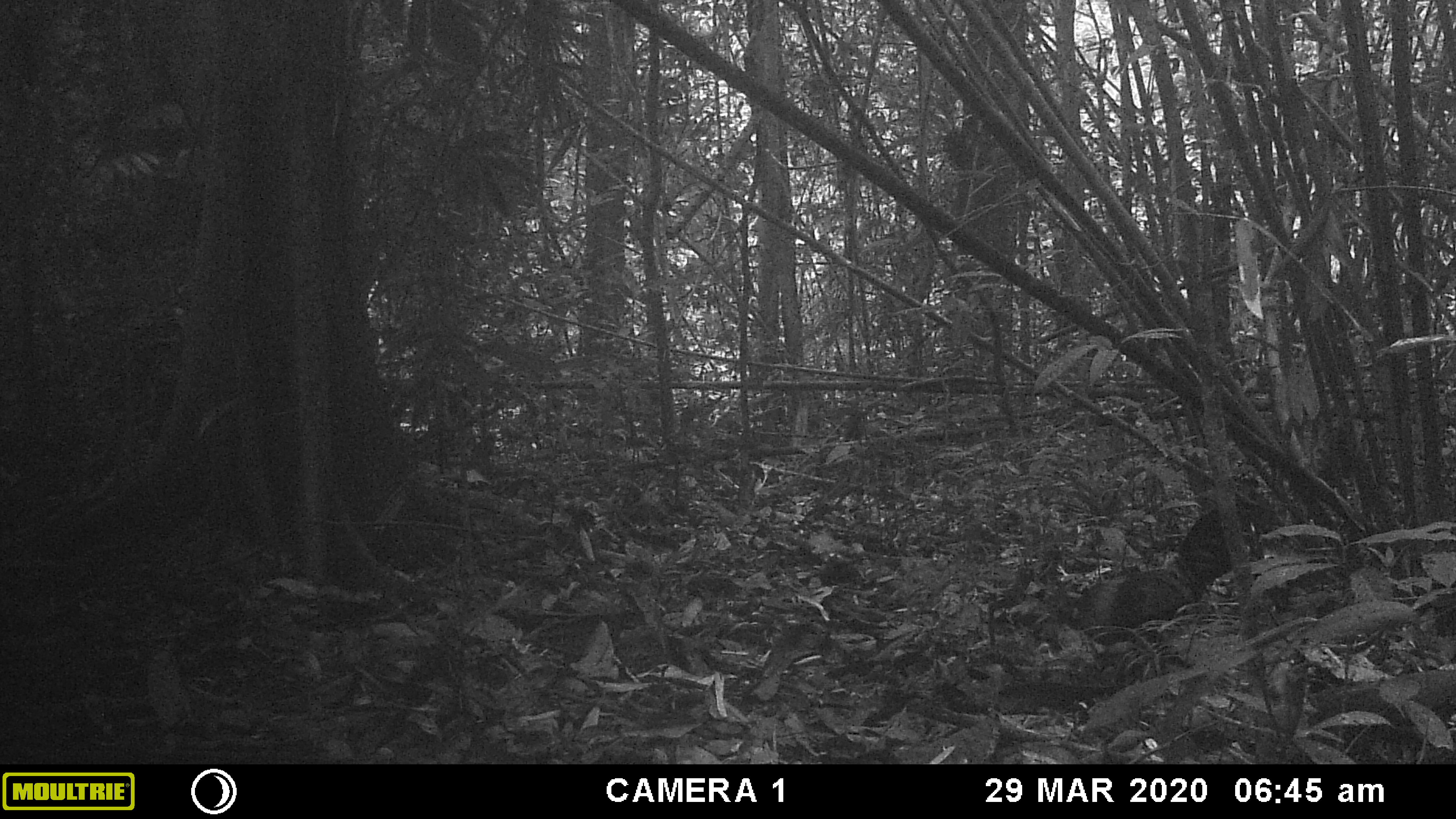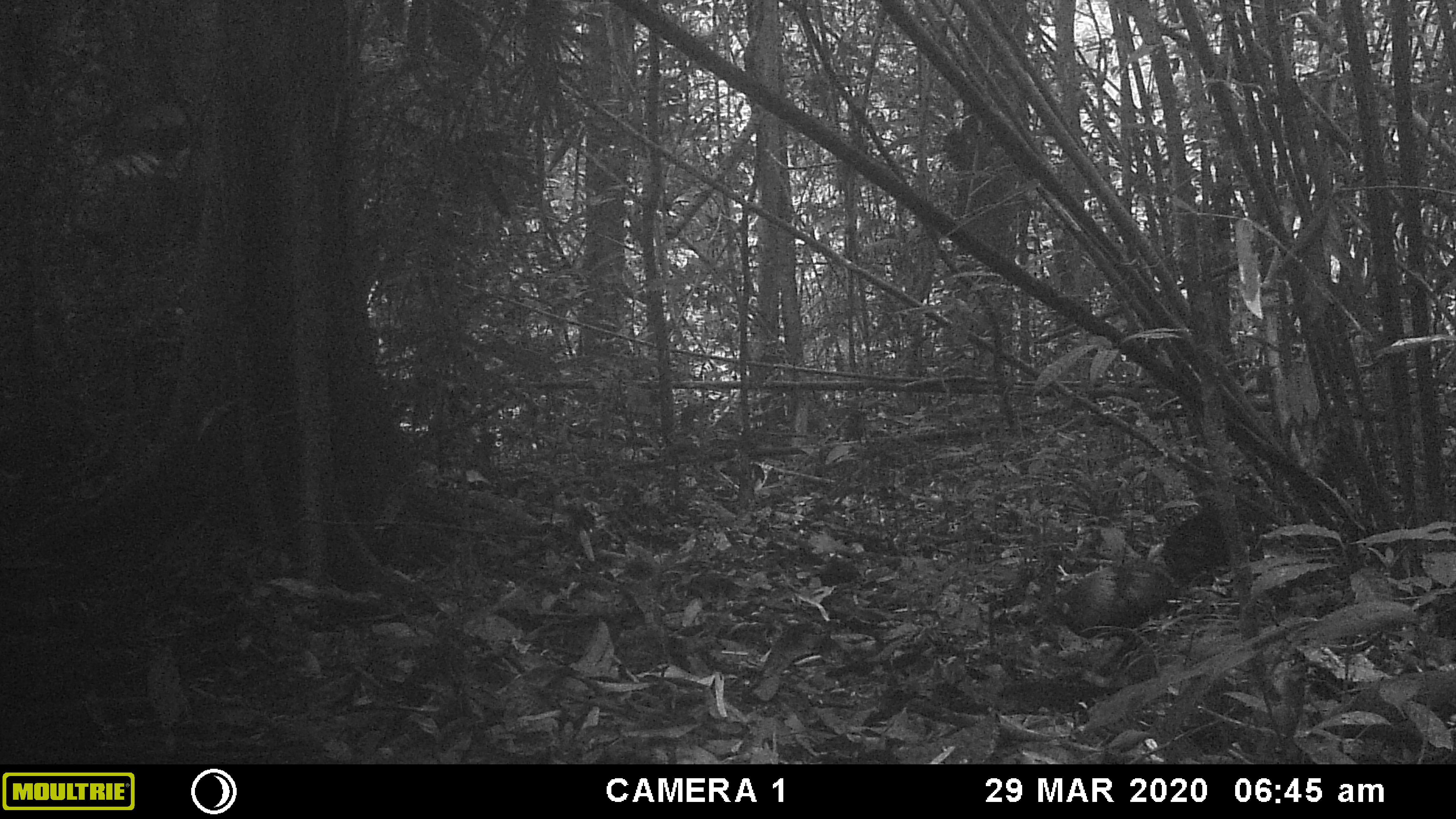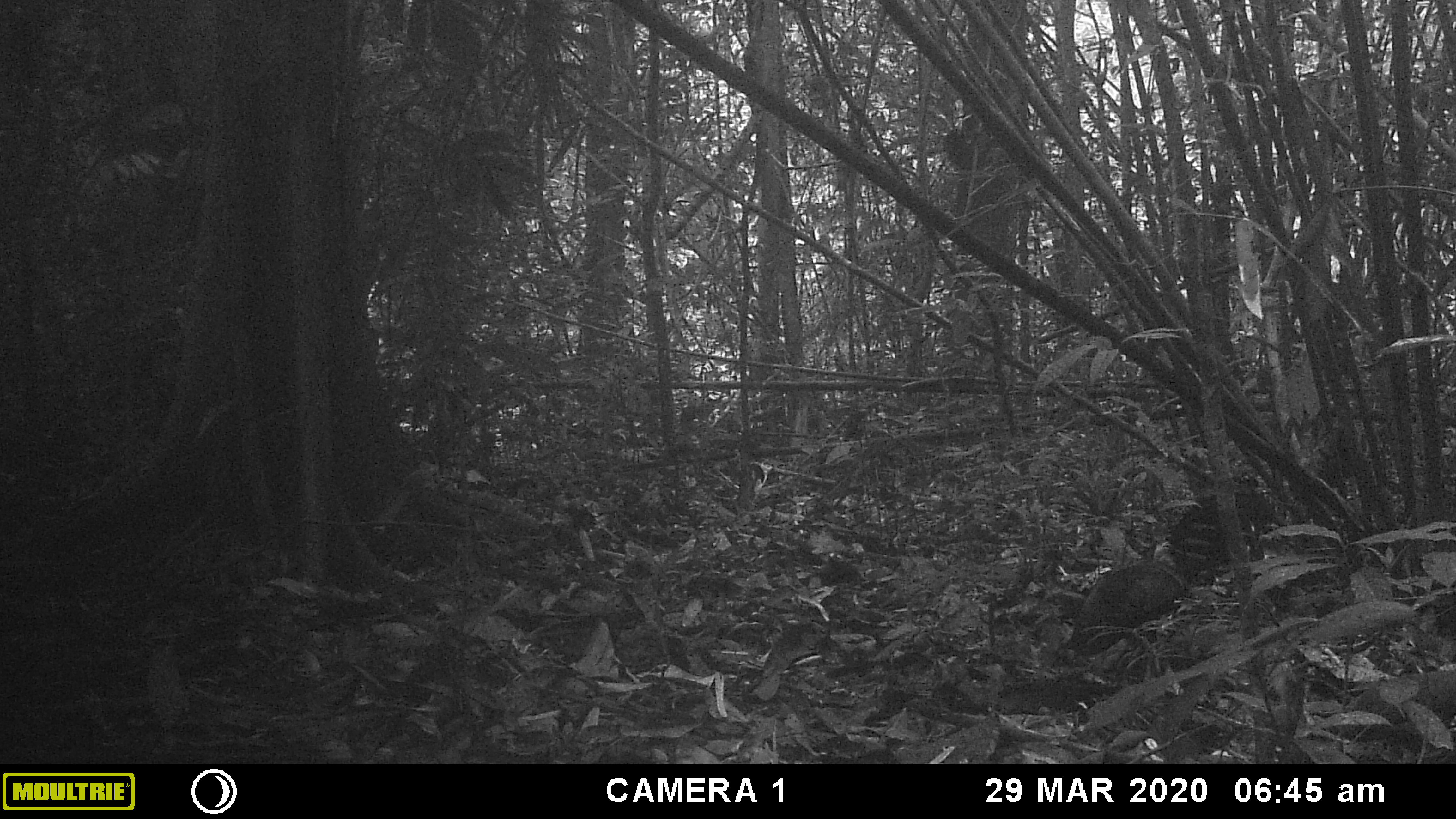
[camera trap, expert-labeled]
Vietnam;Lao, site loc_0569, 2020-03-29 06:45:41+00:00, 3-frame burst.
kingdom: Animalia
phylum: Chordata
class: Aves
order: Galliformes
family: Phasianidae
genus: Gallus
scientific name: Gallus gallus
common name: red junglefowl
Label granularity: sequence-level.